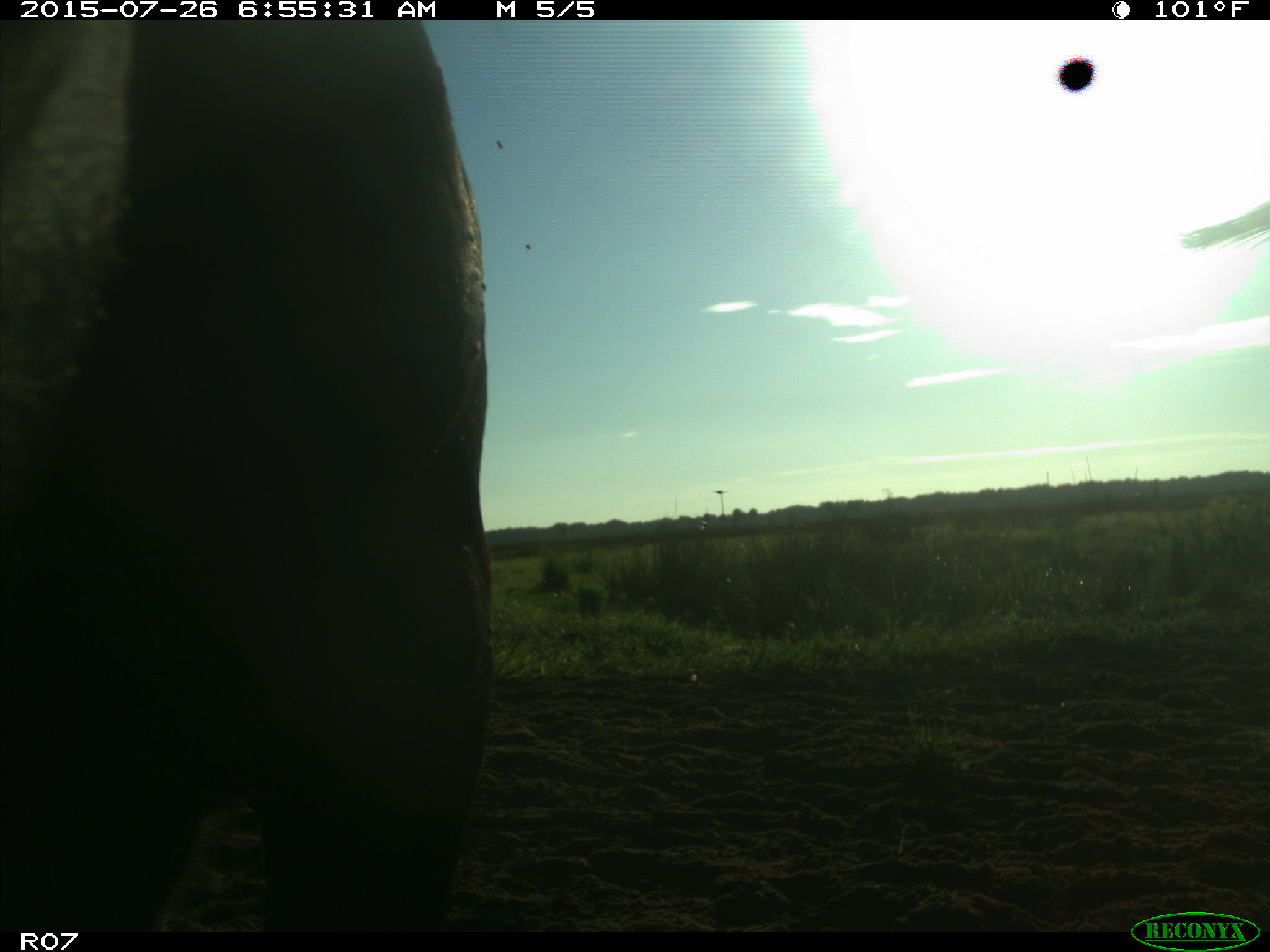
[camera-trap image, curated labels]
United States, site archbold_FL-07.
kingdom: Animalia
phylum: Chordata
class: Mammalia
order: Artiodactyla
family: Bovidae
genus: Bos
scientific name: Bos taurus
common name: domestic cow